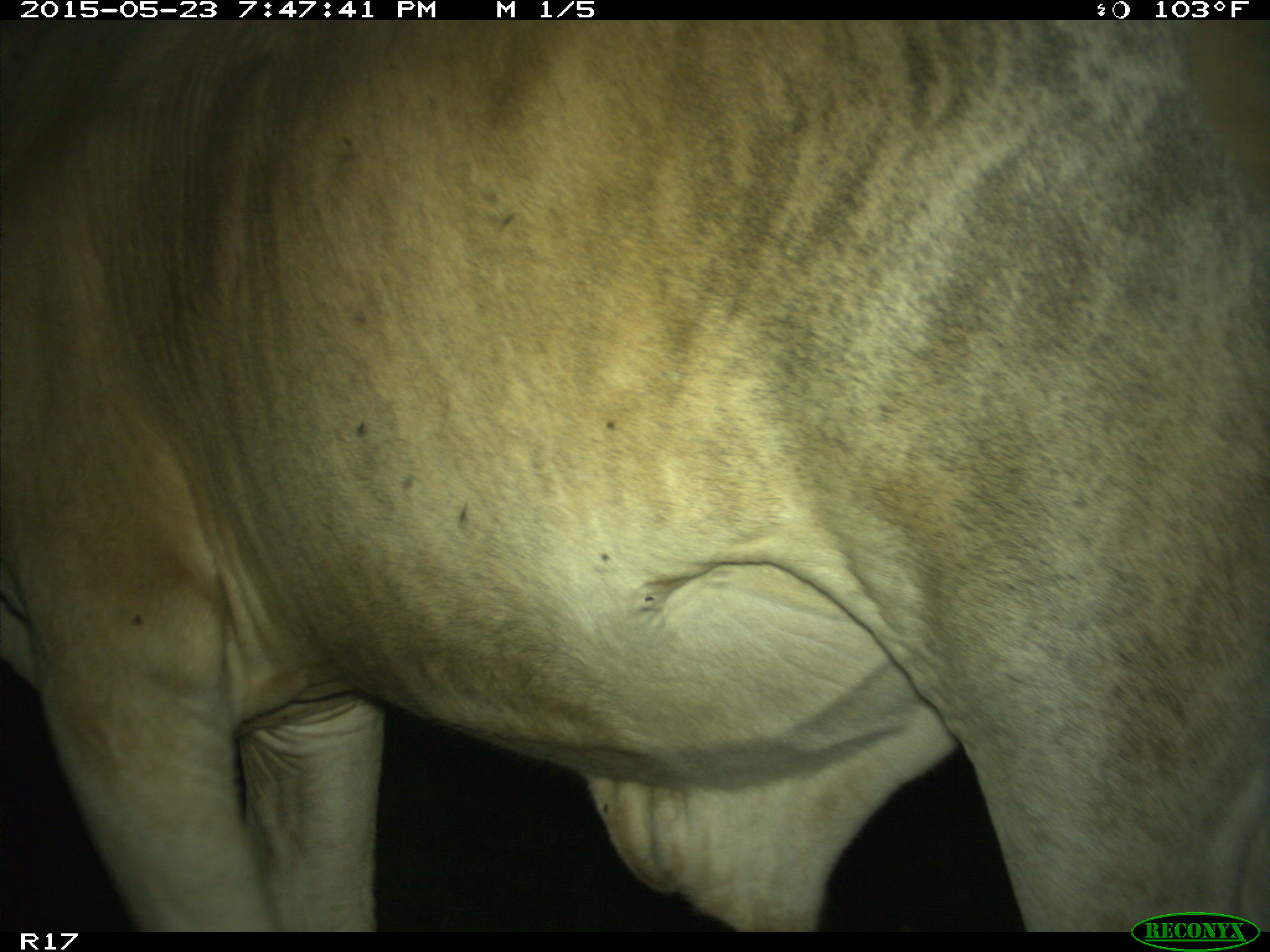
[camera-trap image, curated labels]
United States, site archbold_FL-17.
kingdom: Animalia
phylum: Chordata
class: Mammalia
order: Artiodactyla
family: Bovidae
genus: Bos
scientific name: Bos taurus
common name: domestic cow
Bos taurus (domestic cow).